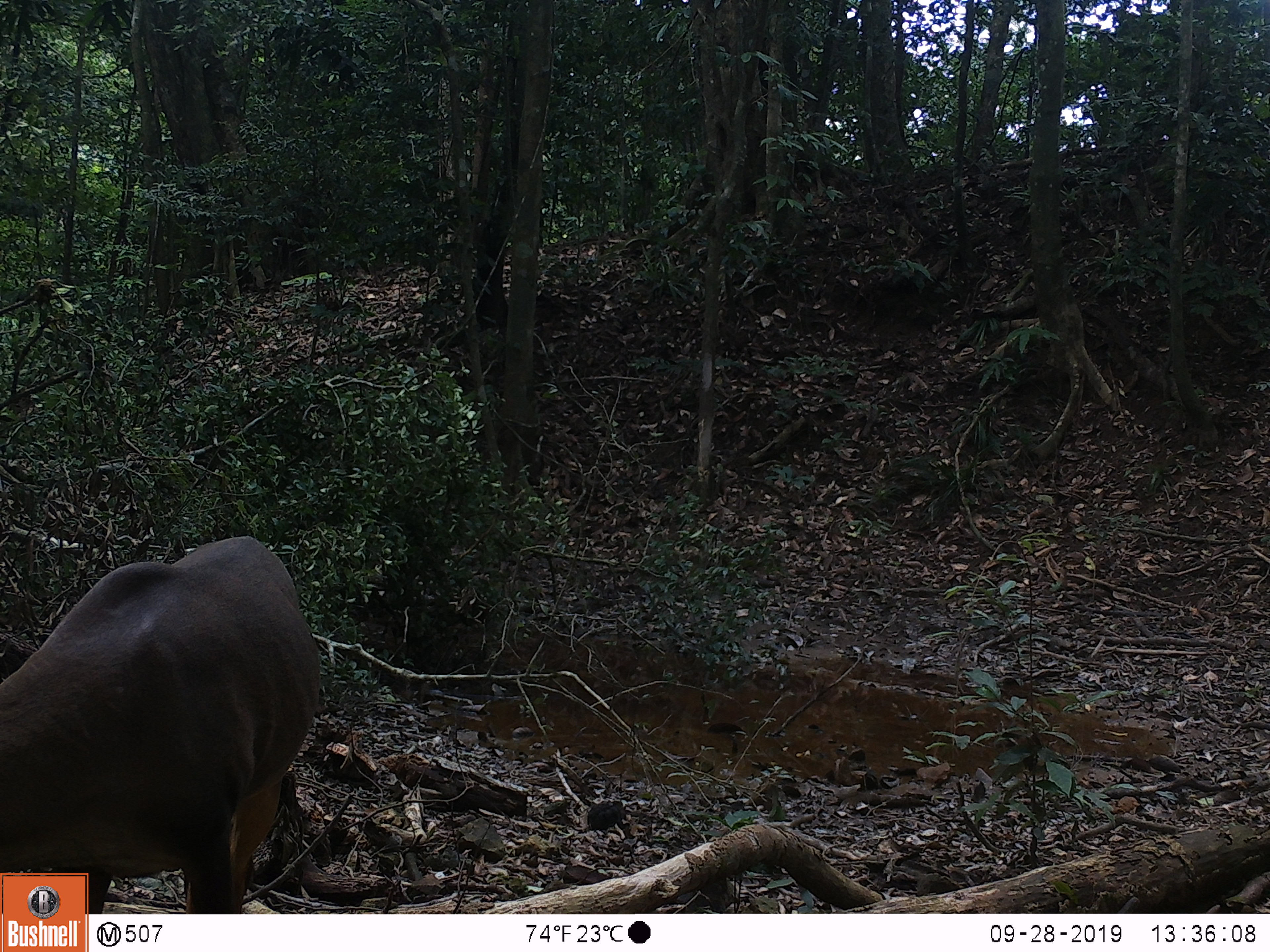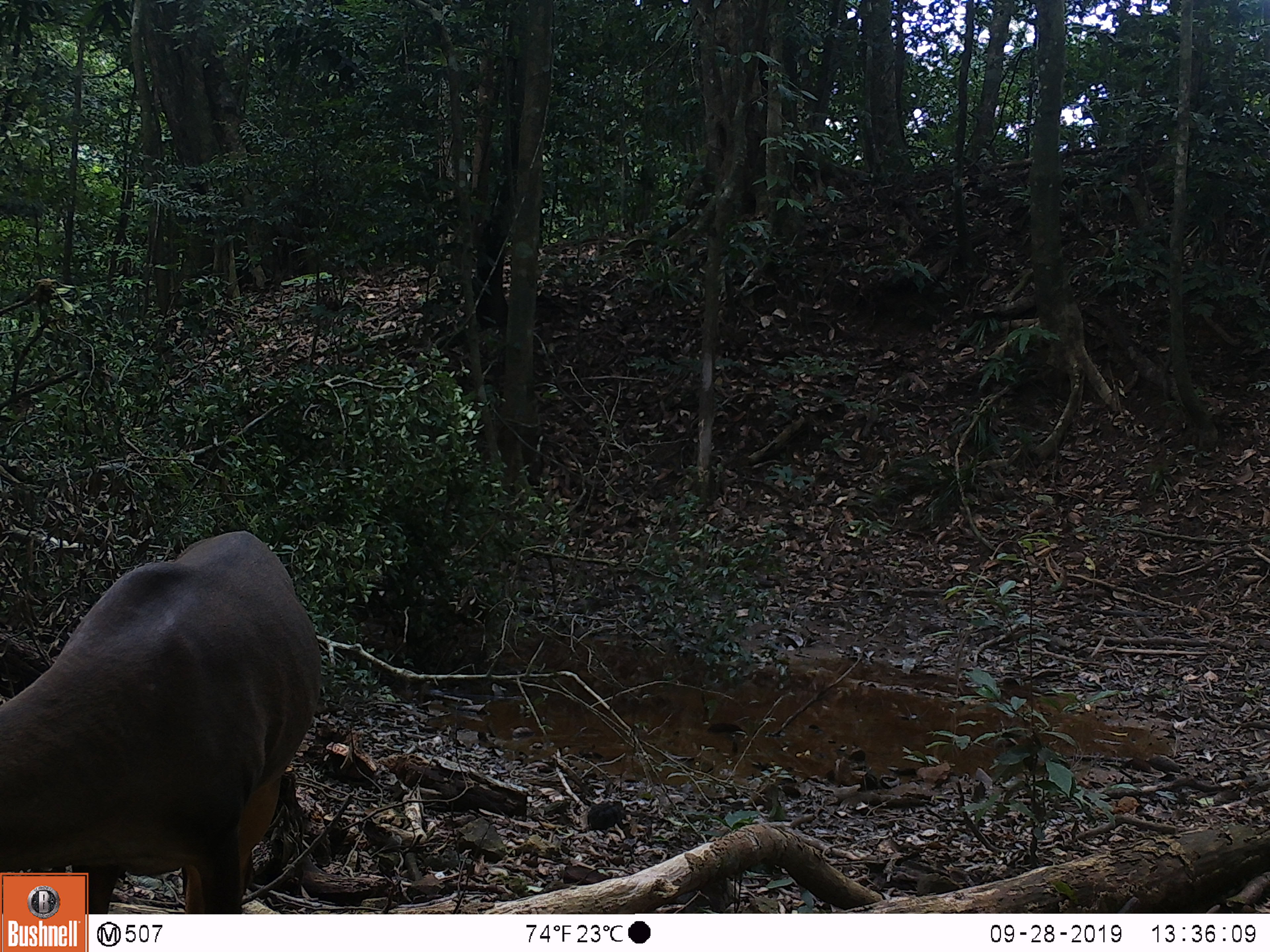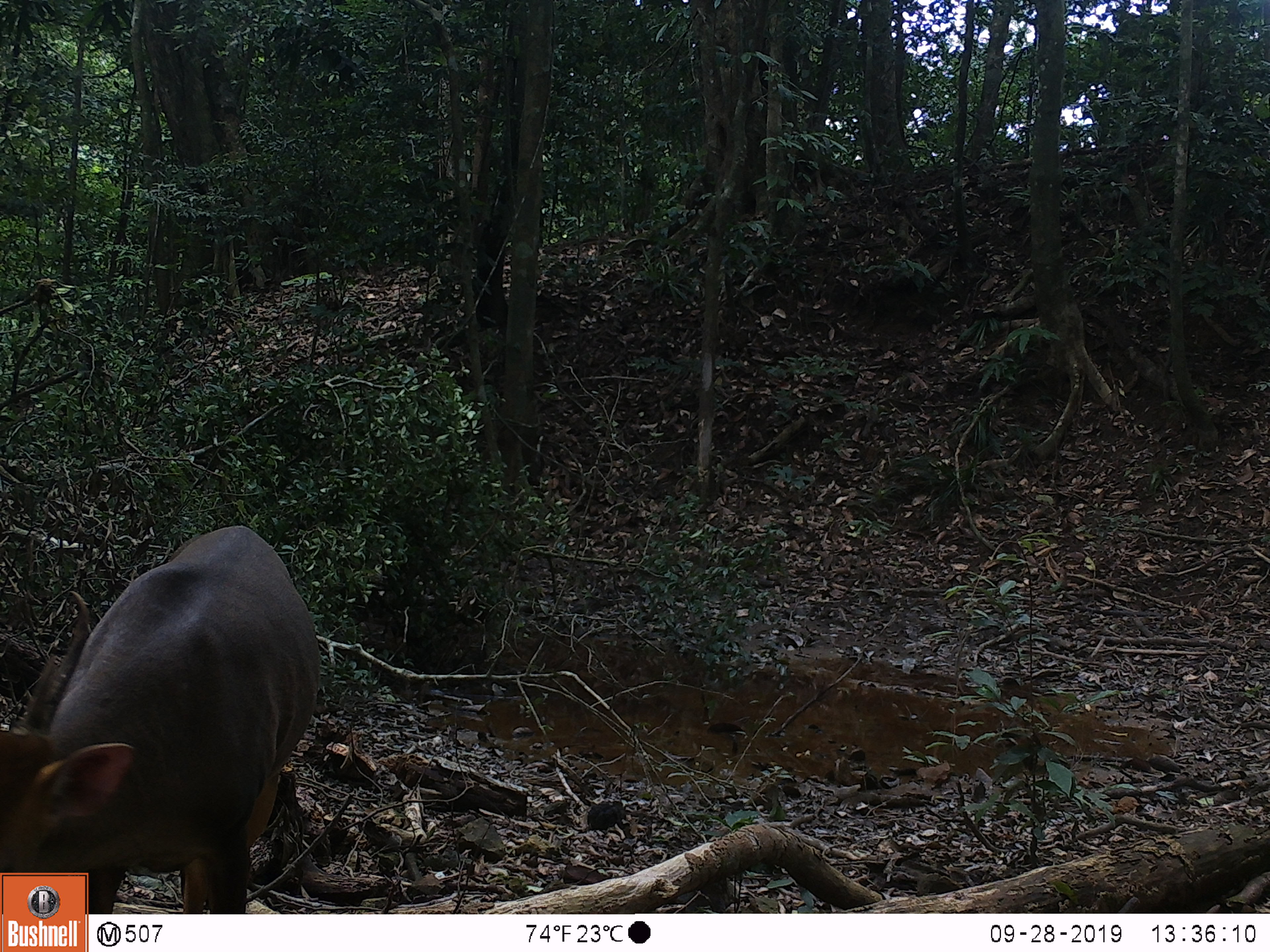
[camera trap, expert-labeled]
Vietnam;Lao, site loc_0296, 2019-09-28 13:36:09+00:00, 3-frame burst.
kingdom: Animalia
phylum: Chordata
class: Mammalia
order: Artiodactyla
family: Cervidae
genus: Muntiacus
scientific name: Muntiacus vuquangensis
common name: large-antlered muntjac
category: large antlered muntjac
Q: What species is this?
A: Large antlered muntjac (large-antlered muntjac) (Muntiacus vuquangensis).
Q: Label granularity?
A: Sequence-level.